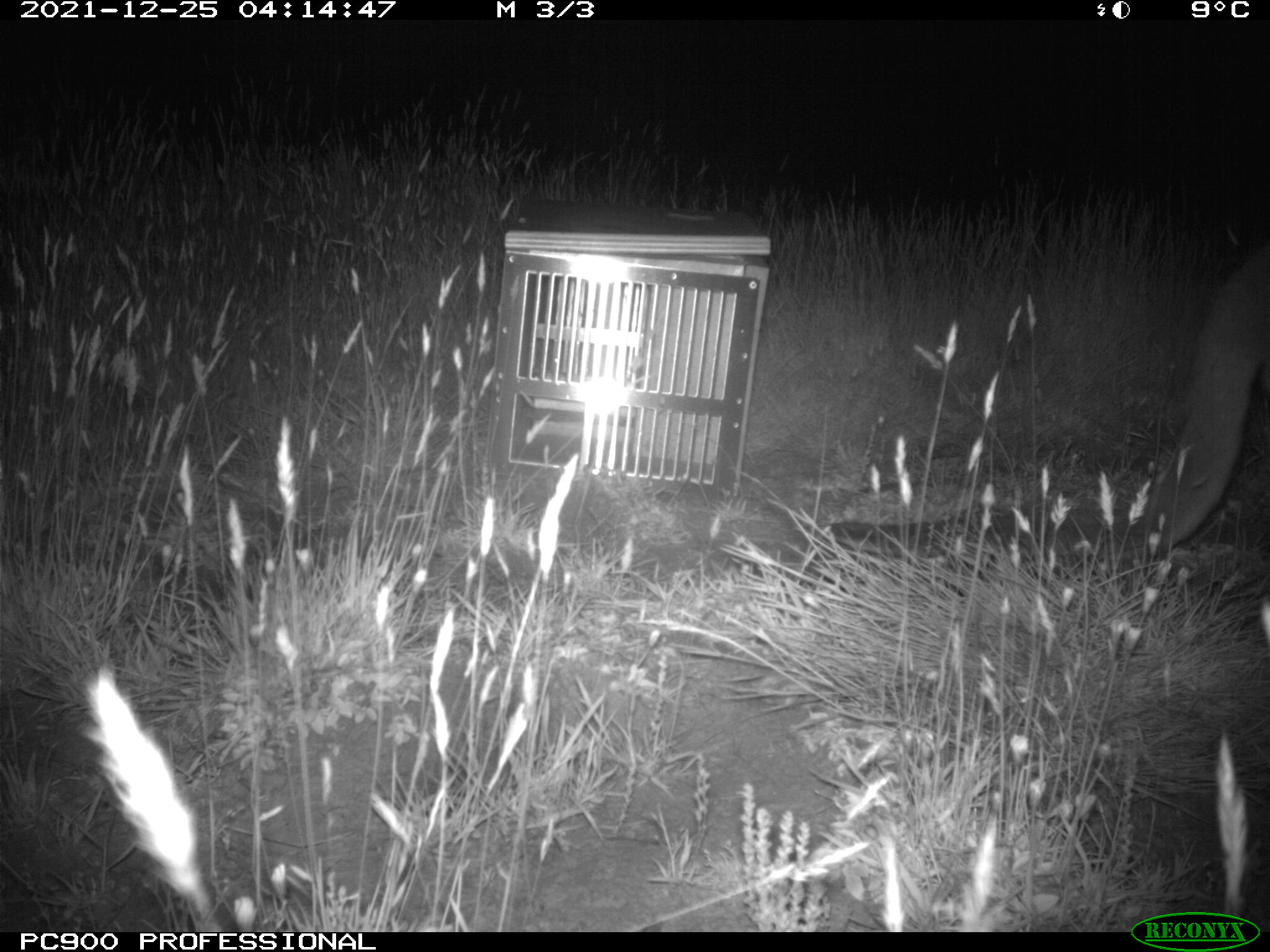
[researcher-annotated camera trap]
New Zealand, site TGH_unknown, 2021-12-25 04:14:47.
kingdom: Animalia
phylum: Chordata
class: Mammalia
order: Diprotodontia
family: Macropodidae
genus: Notamacropus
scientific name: Notamacropus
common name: wallaby